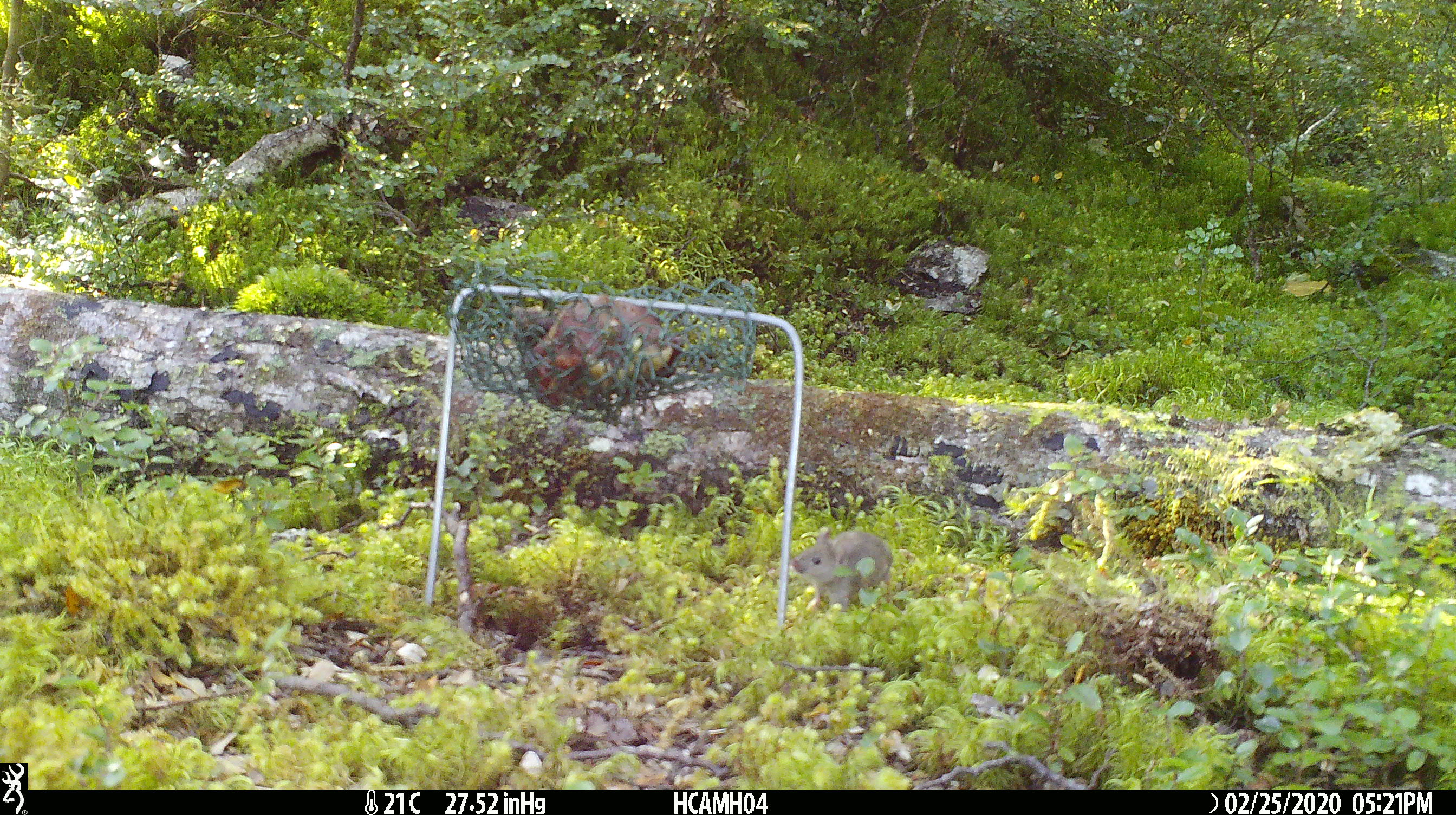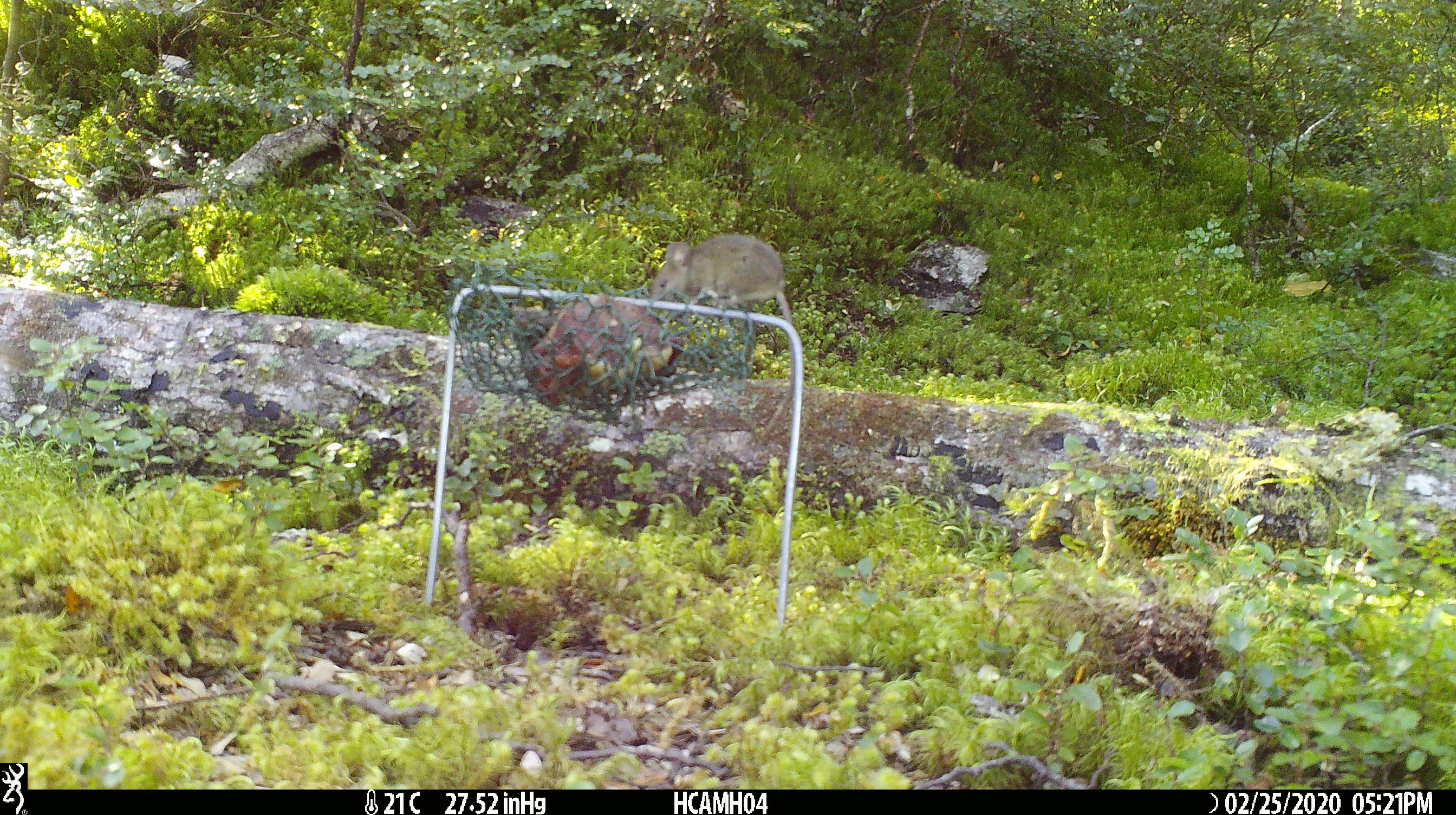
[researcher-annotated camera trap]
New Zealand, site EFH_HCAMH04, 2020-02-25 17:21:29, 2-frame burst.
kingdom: Animalia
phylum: Chordata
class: Mammalia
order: Rodentia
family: Muridae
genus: Mus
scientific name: Mus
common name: mouse